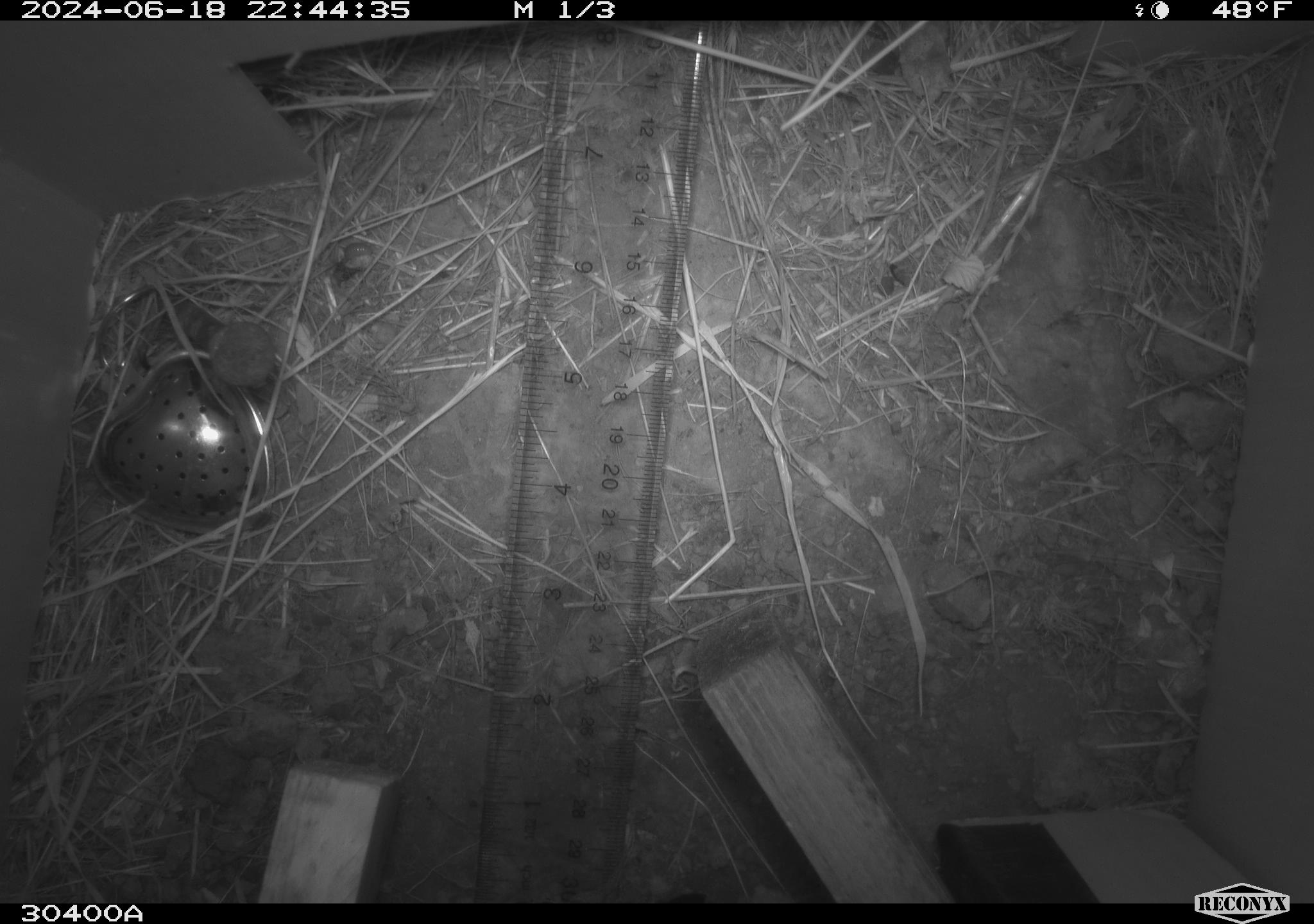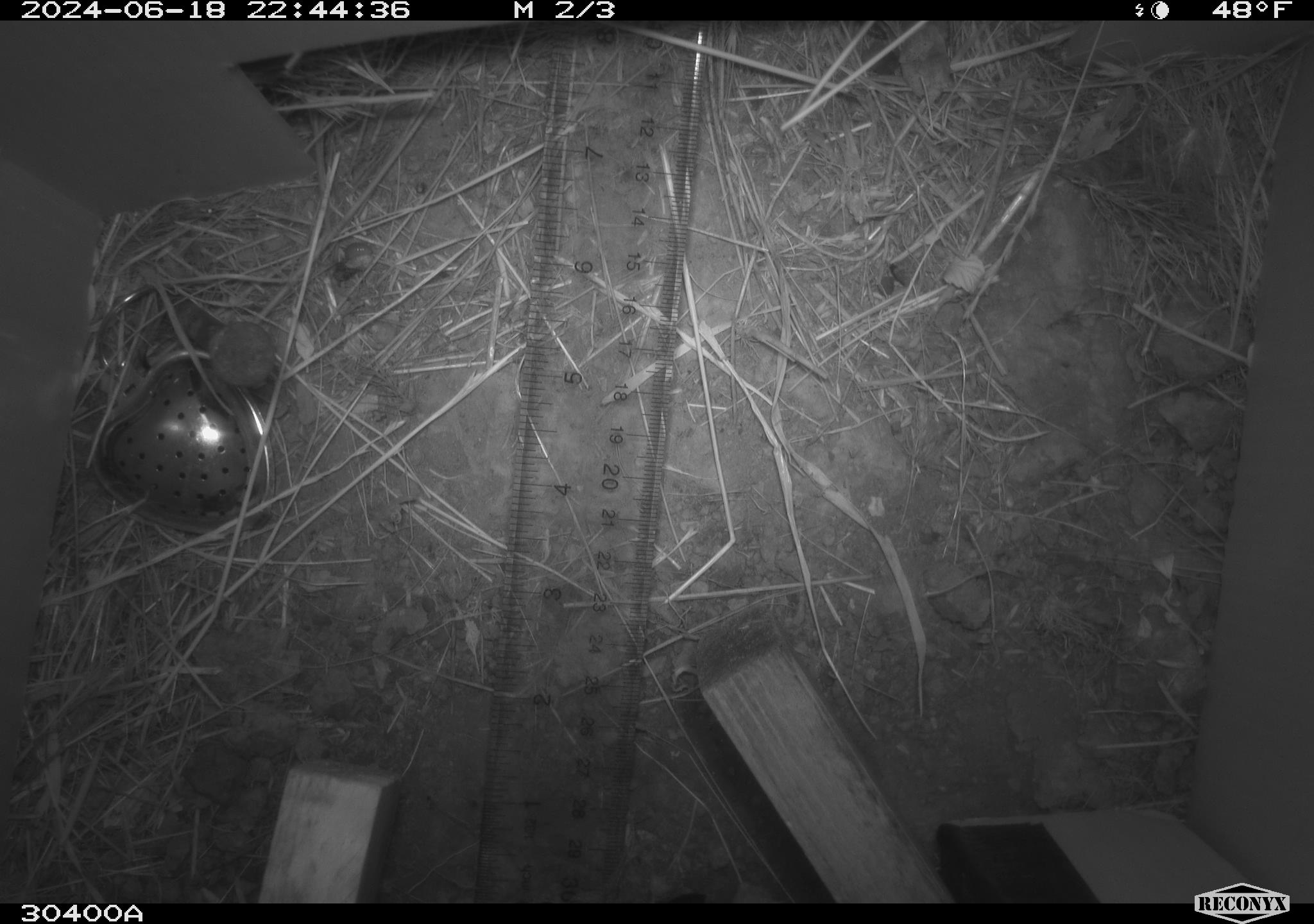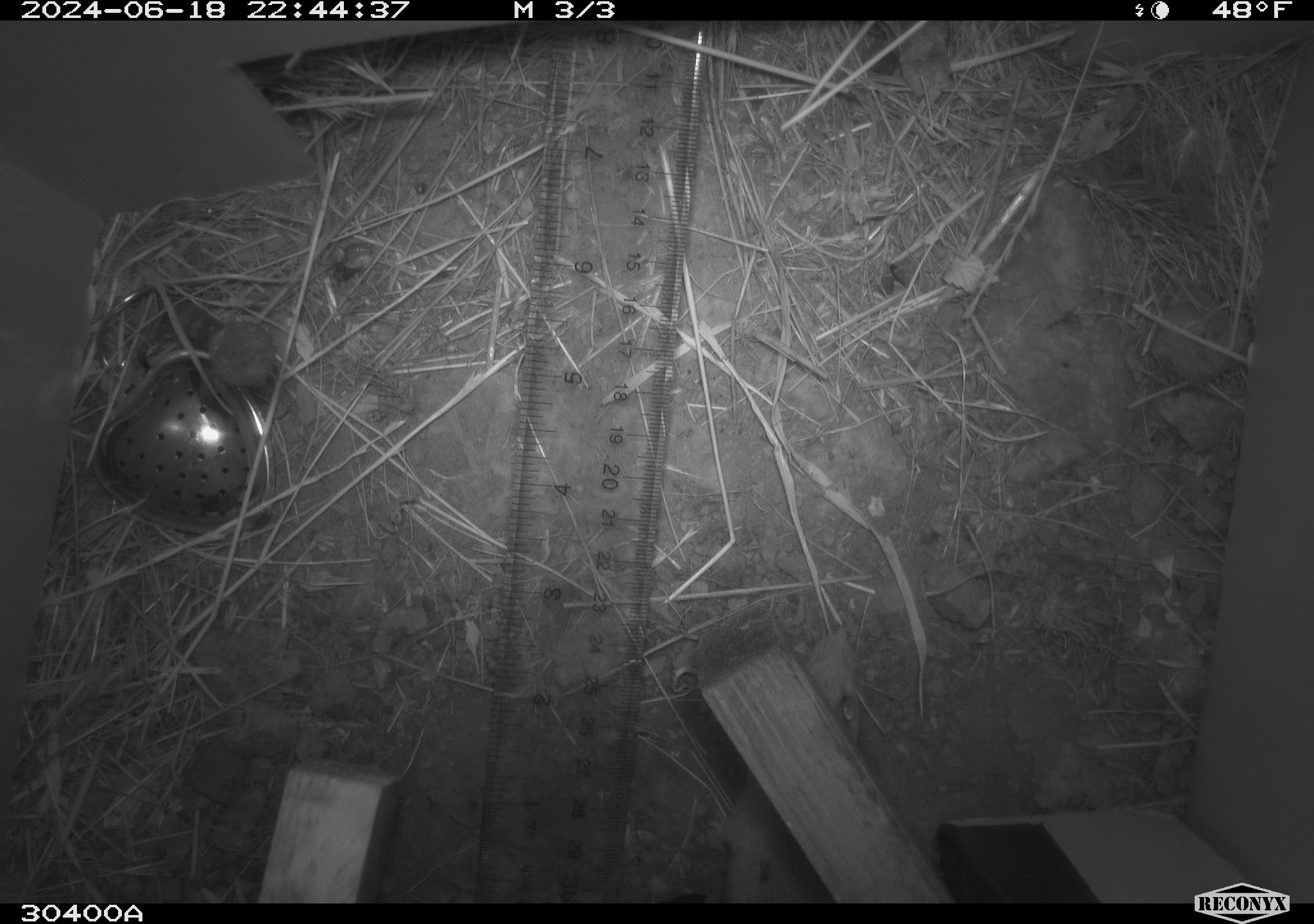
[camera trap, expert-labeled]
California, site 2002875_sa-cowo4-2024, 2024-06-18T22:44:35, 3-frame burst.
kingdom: Animalia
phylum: Chordata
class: Mammalia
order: Rodentia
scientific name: Rodentia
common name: mouse species